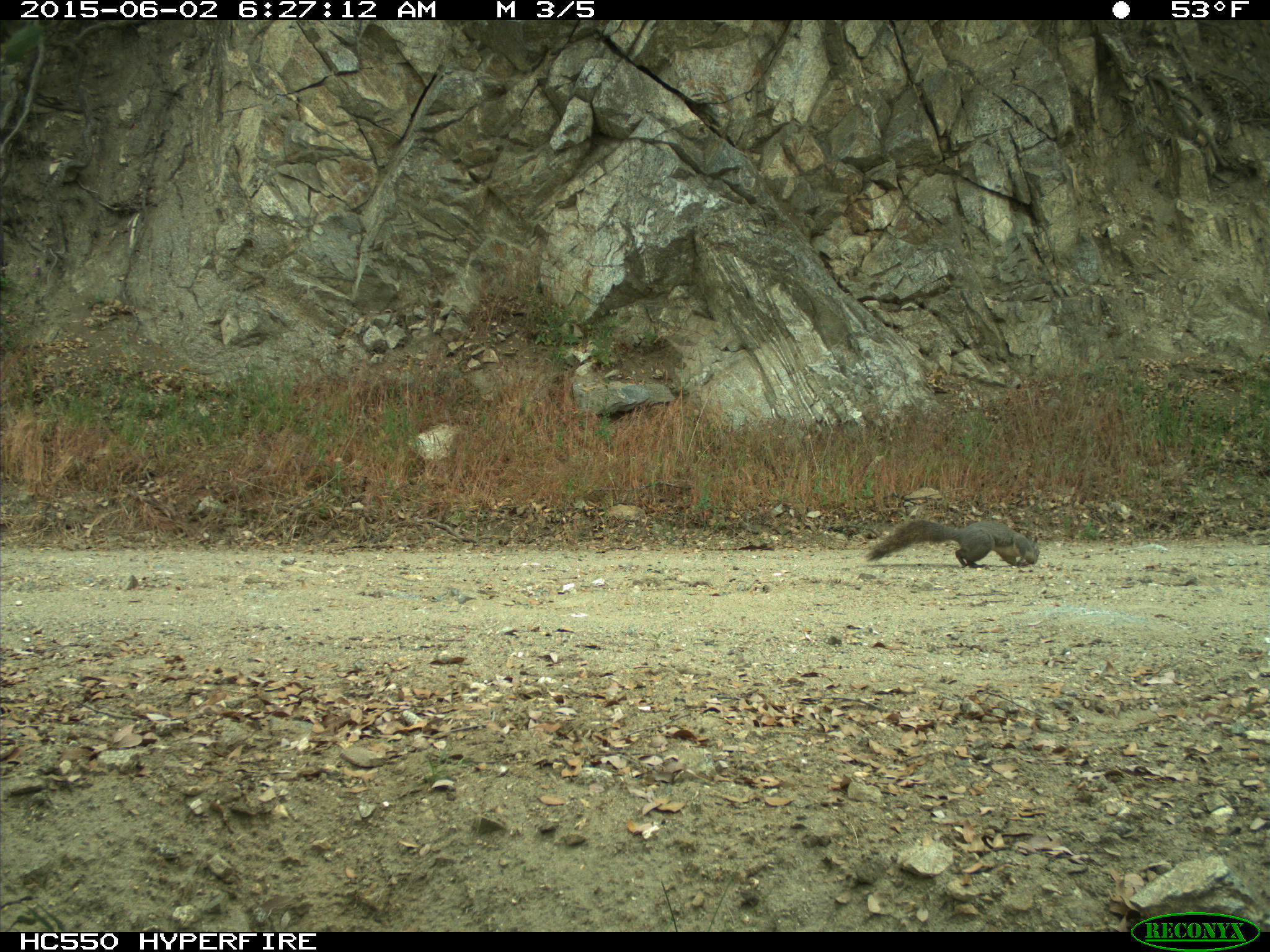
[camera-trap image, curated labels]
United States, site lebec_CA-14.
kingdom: Animalia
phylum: Chordata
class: Mammalia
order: Rodentia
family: Sciuridae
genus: Sciurus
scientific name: Sciurus carolinensis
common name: eastern gray squirrel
Sciurus carolinensis (eastern gray squirrel).